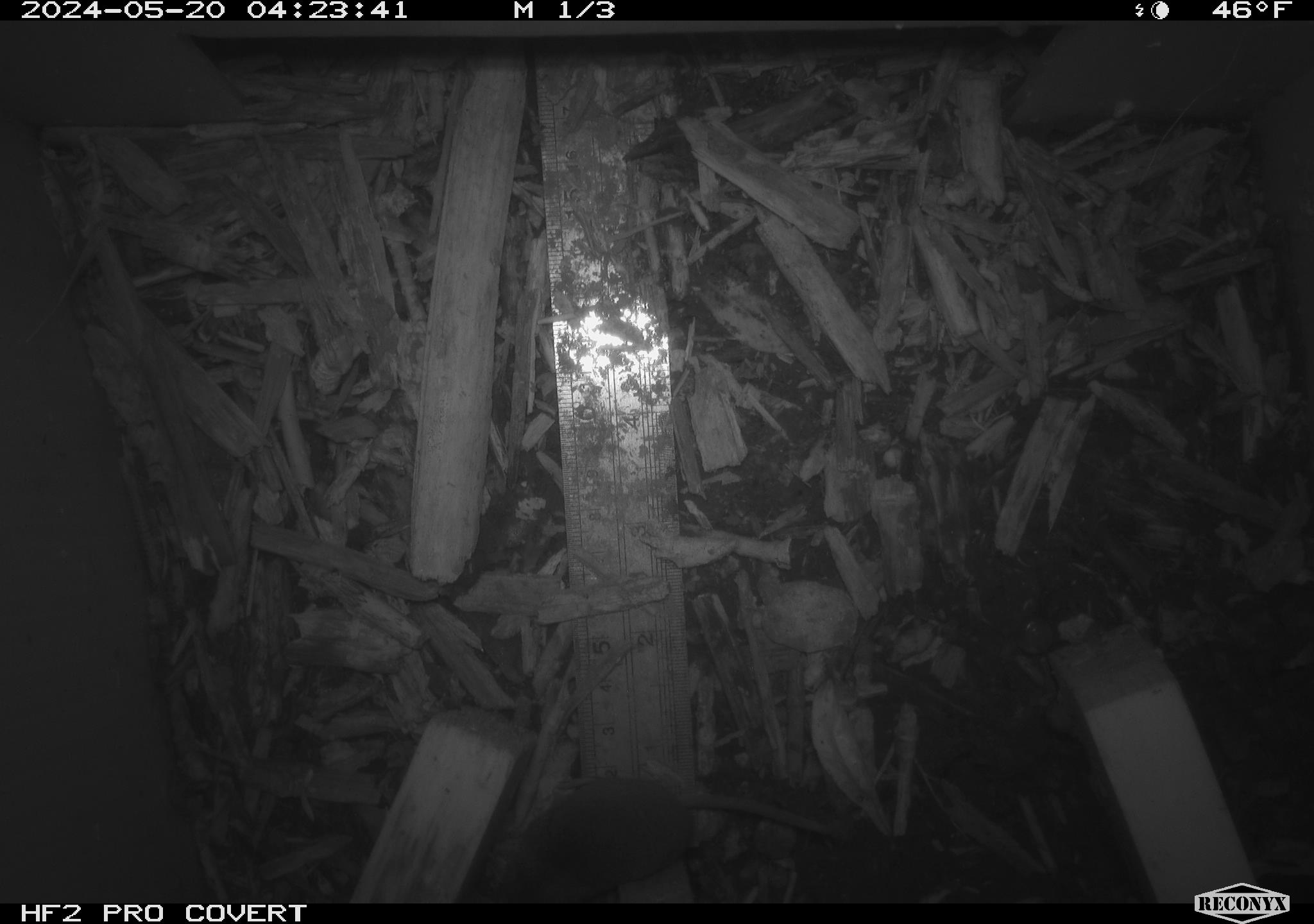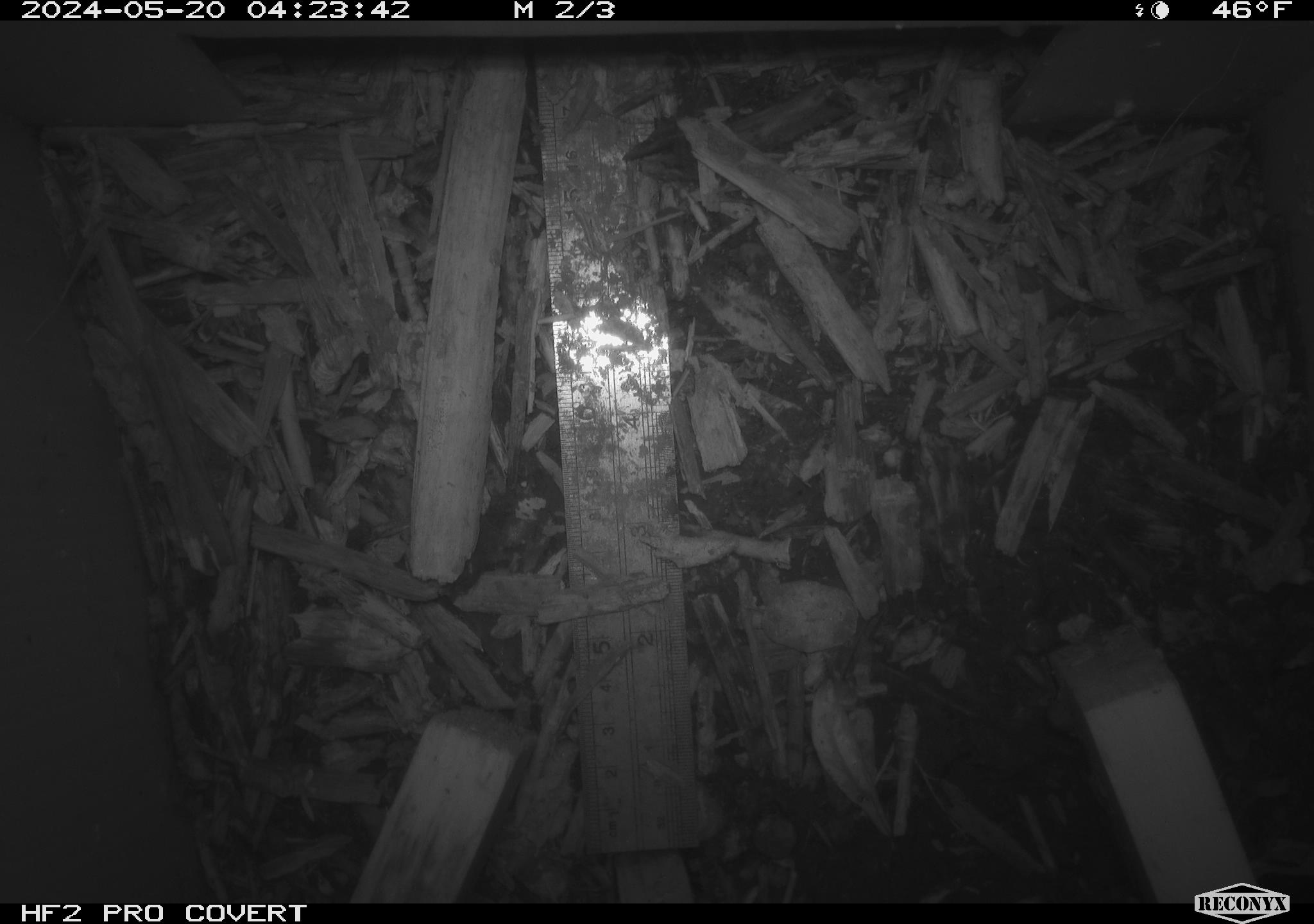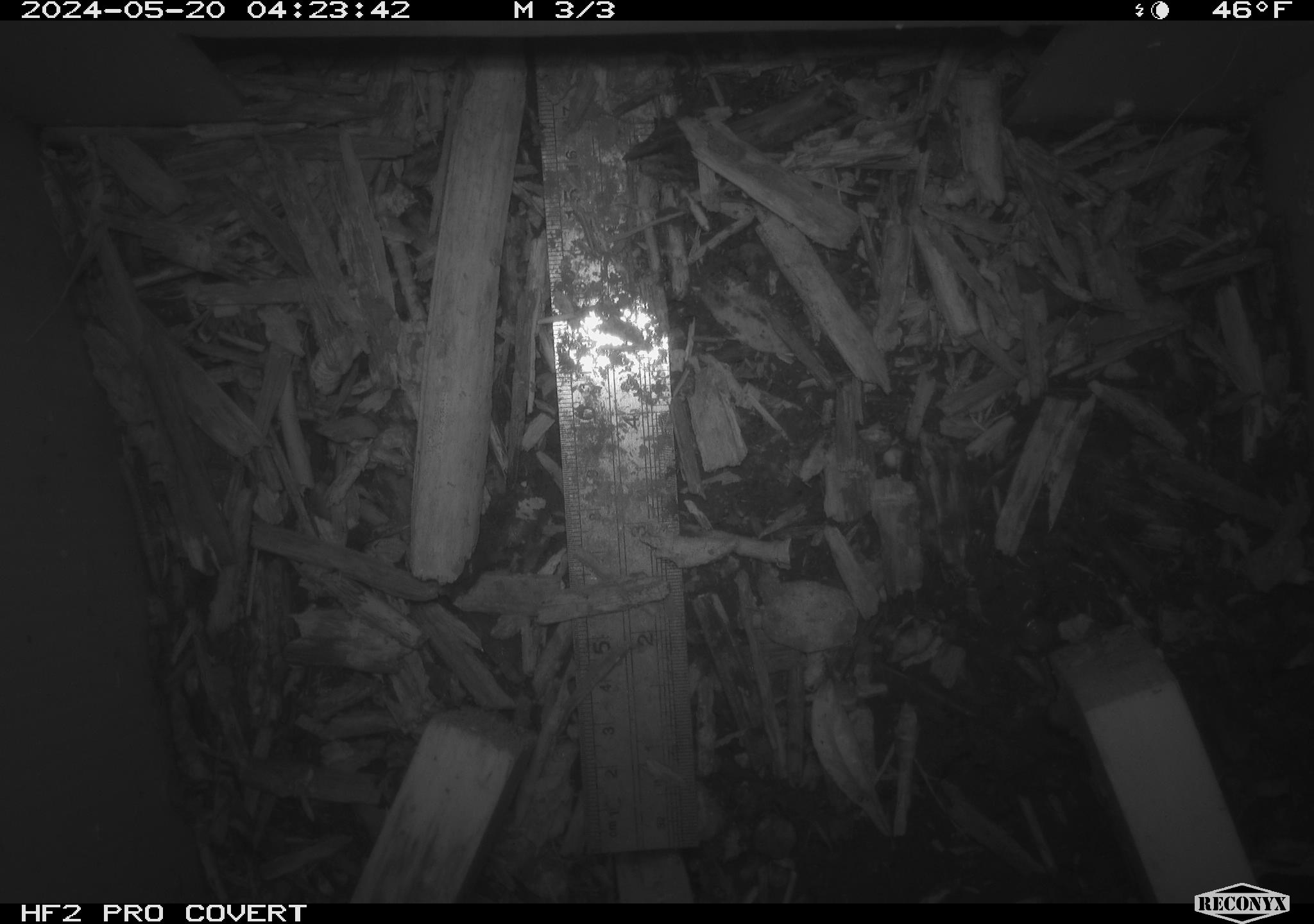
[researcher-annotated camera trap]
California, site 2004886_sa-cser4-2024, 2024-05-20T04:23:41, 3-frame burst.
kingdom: Animalia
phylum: Chordata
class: Mammalia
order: Eulipotyphla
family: Soricidae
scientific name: Soricidae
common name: shrews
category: soricidae family